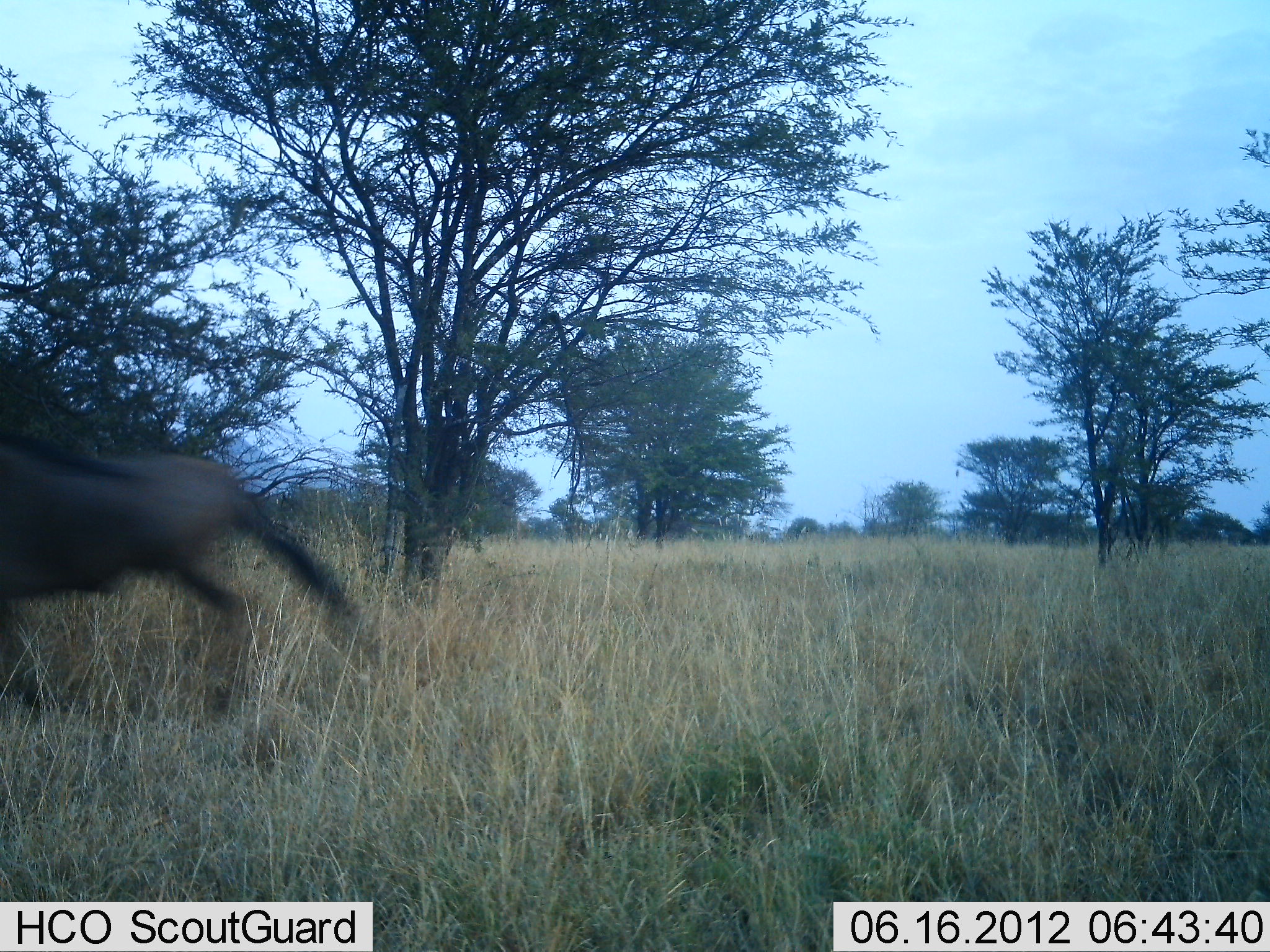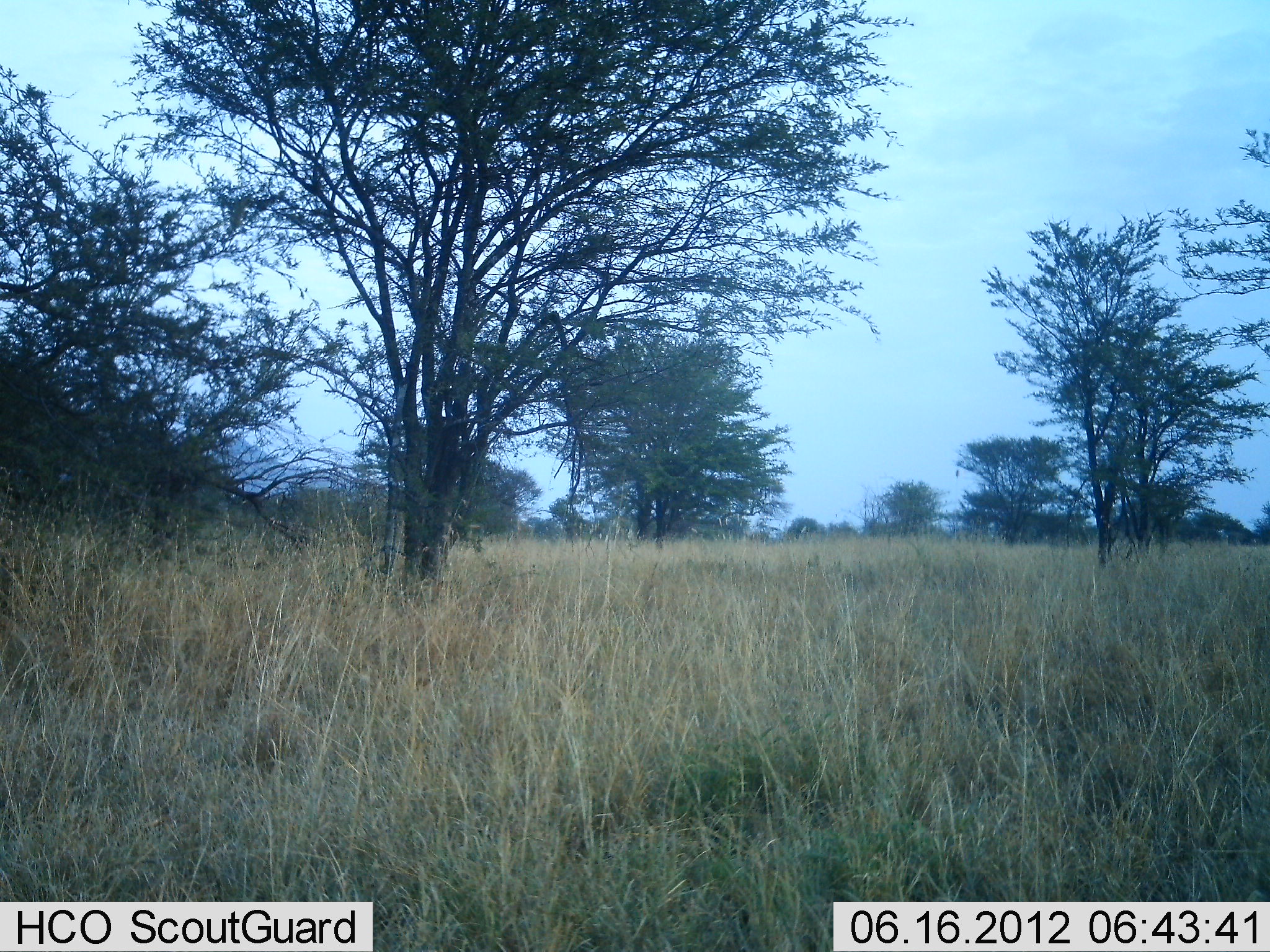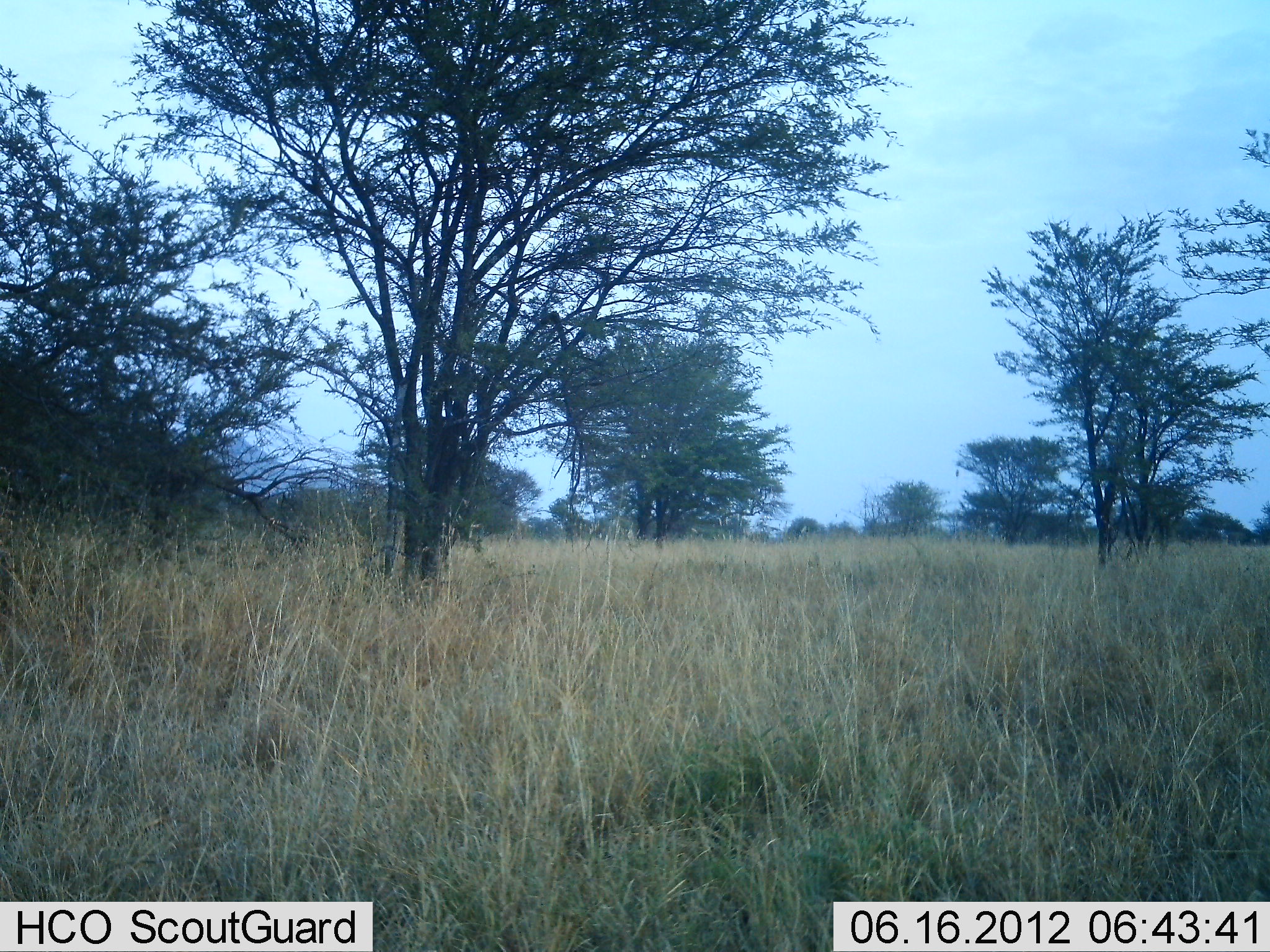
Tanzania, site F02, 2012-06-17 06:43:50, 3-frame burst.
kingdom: Animalia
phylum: Chordata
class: Mammalia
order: Artiodactyla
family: Bovidae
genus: Connochaetes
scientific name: Connochaetes taurinus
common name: blue wildebeest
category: wildebeest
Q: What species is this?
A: Wildebeest (blue wildebeest) (Connochaetes taurinus).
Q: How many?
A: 1.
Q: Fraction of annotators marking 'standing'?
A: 0%.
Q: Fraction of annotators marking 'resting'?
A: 0%.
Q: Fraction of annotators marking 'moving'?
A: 100%.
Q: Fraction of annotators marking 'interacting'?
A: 0%.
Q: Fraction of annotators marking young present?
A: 0%.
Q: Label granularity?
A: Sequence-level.